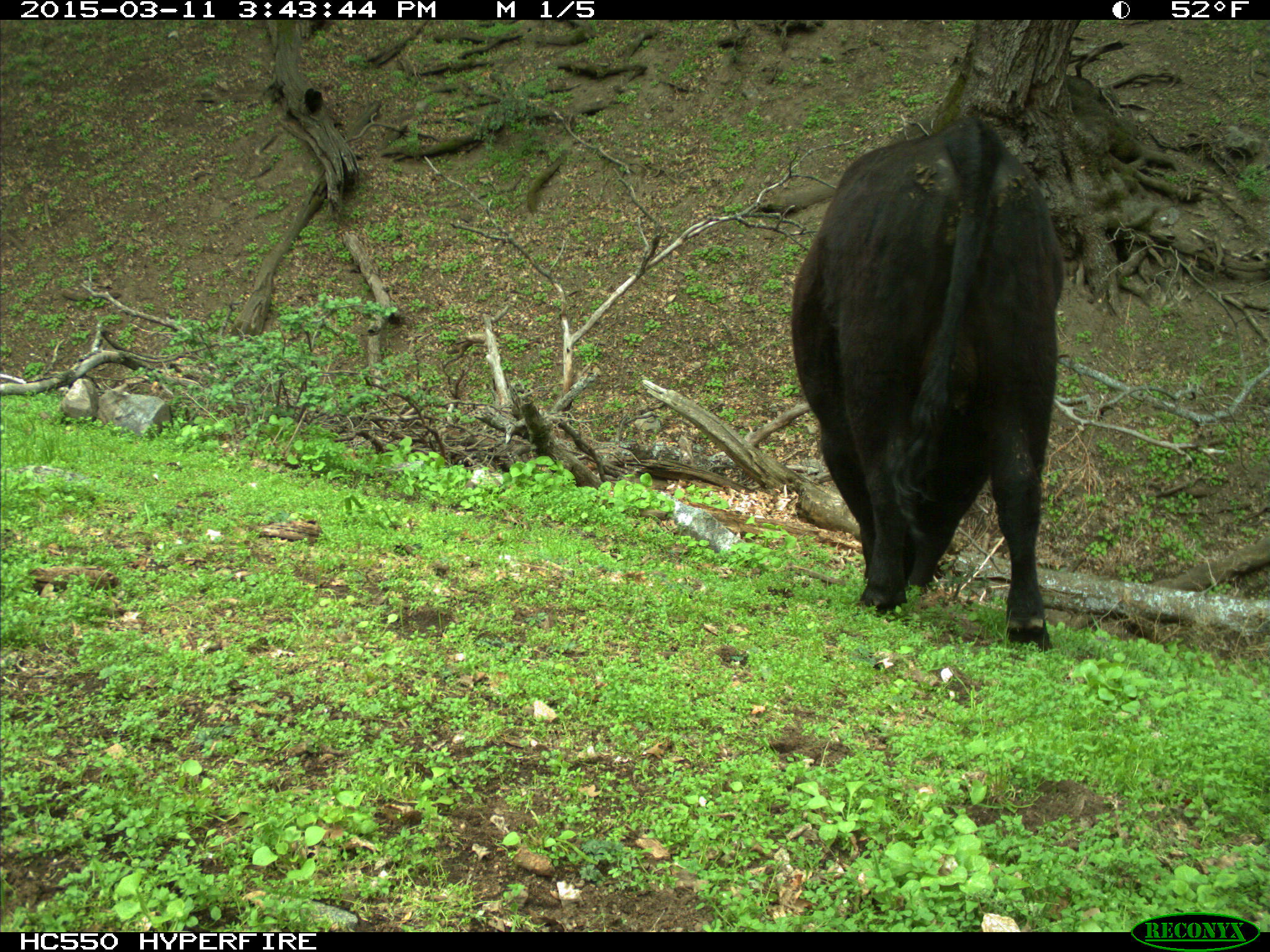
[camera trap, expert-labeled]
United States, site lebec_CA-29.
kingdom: Animalia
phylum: Chordata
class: Mammalia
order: Artiodactyla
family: Bovidae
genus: Bos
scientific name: Bos taurus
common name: domestic cow